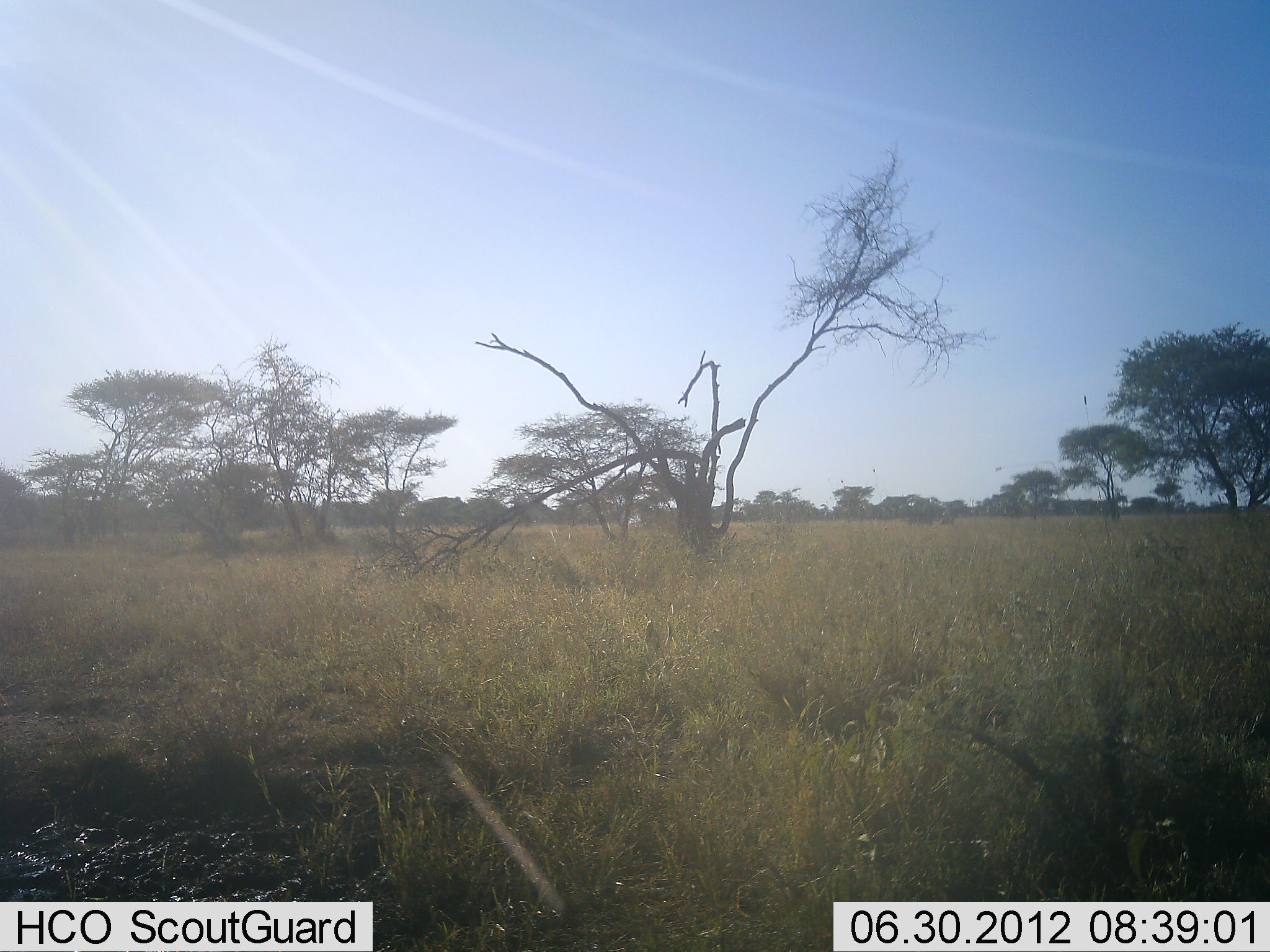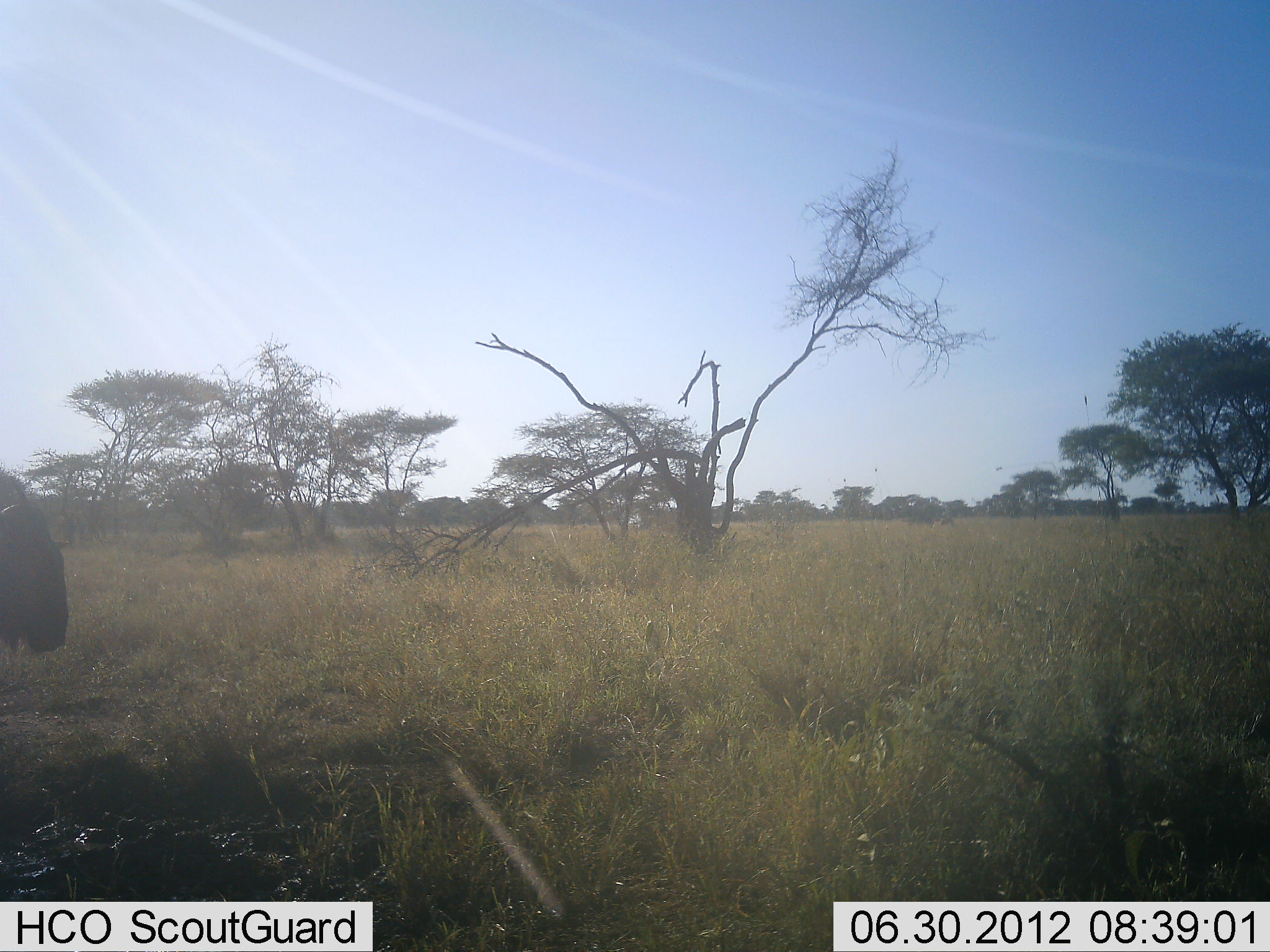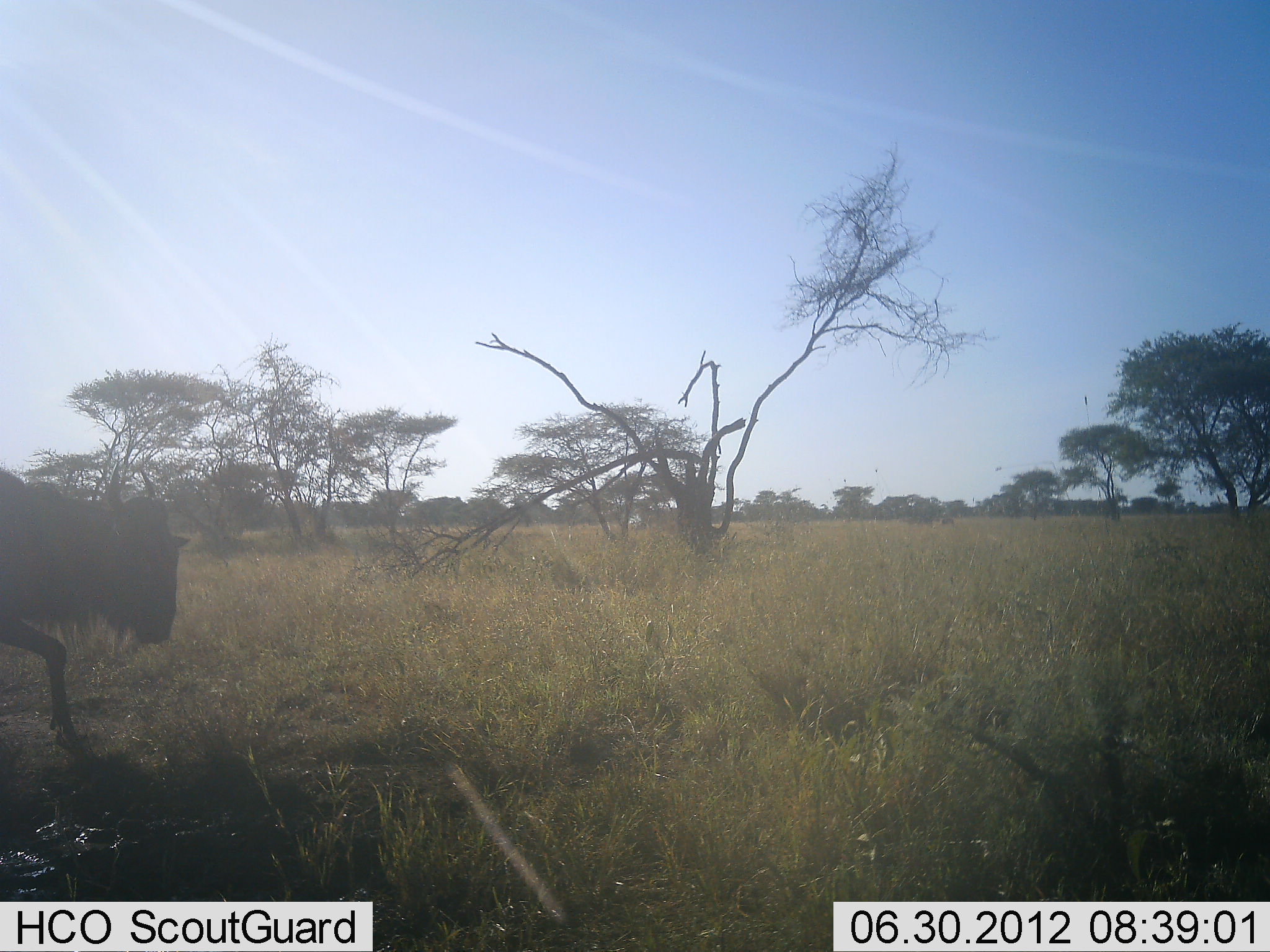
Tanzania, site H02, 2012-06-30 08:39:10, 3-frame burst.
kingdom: Animalia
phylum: Chordata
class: Mammalia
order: Artiodactyla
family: Bovidae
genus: Connochaetes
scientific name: Connochaetes taurinus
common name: blue wildebeest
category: wildebeest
Wildebeest (blue wildebeest) (Connochaetes taurinus), count 1. Behavior (volunteer vote fractions): standing 0%, resting 0%, moving 100%, interacting 0%. Young present (vote fraction): 0%. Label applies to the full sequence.